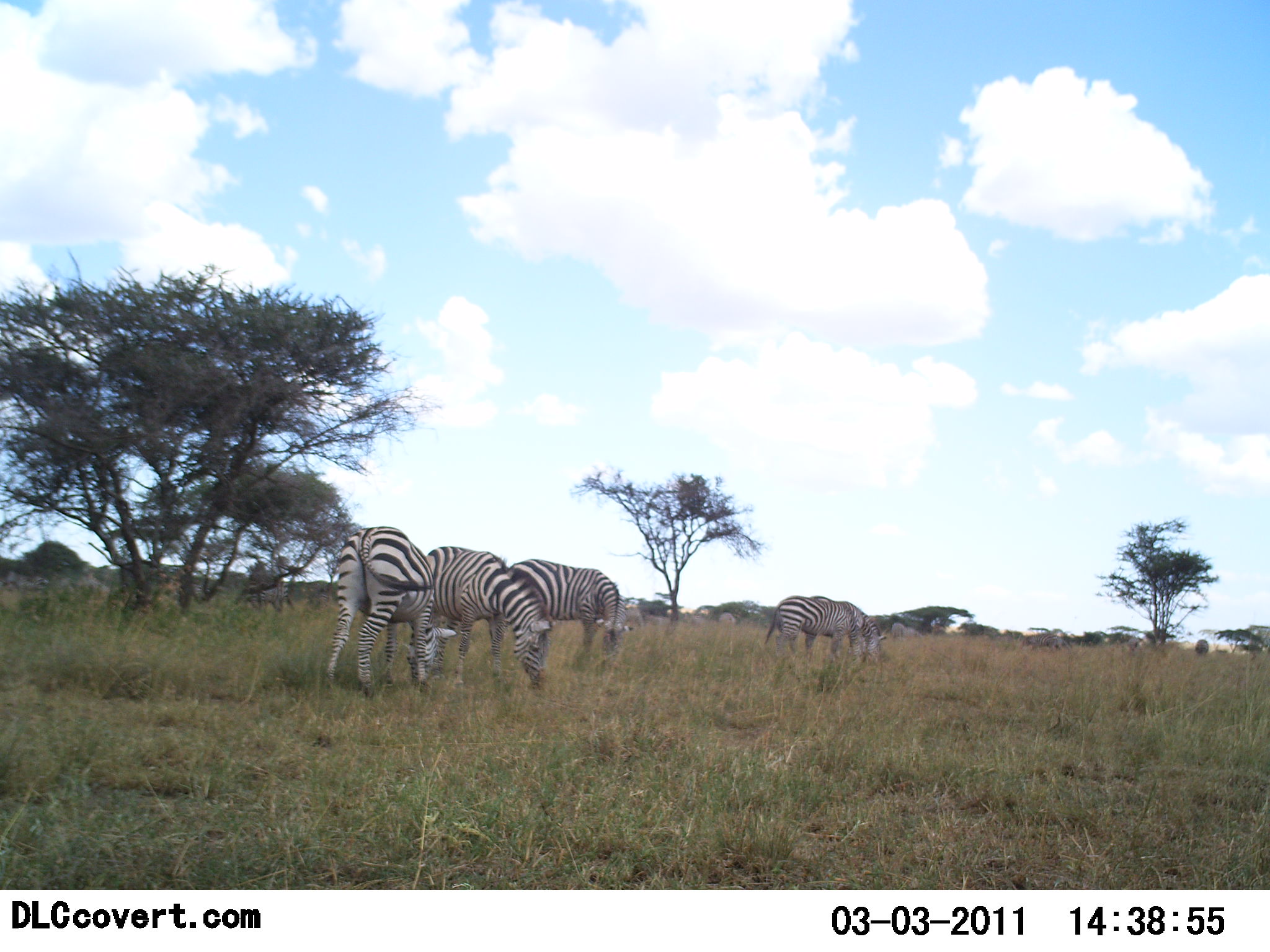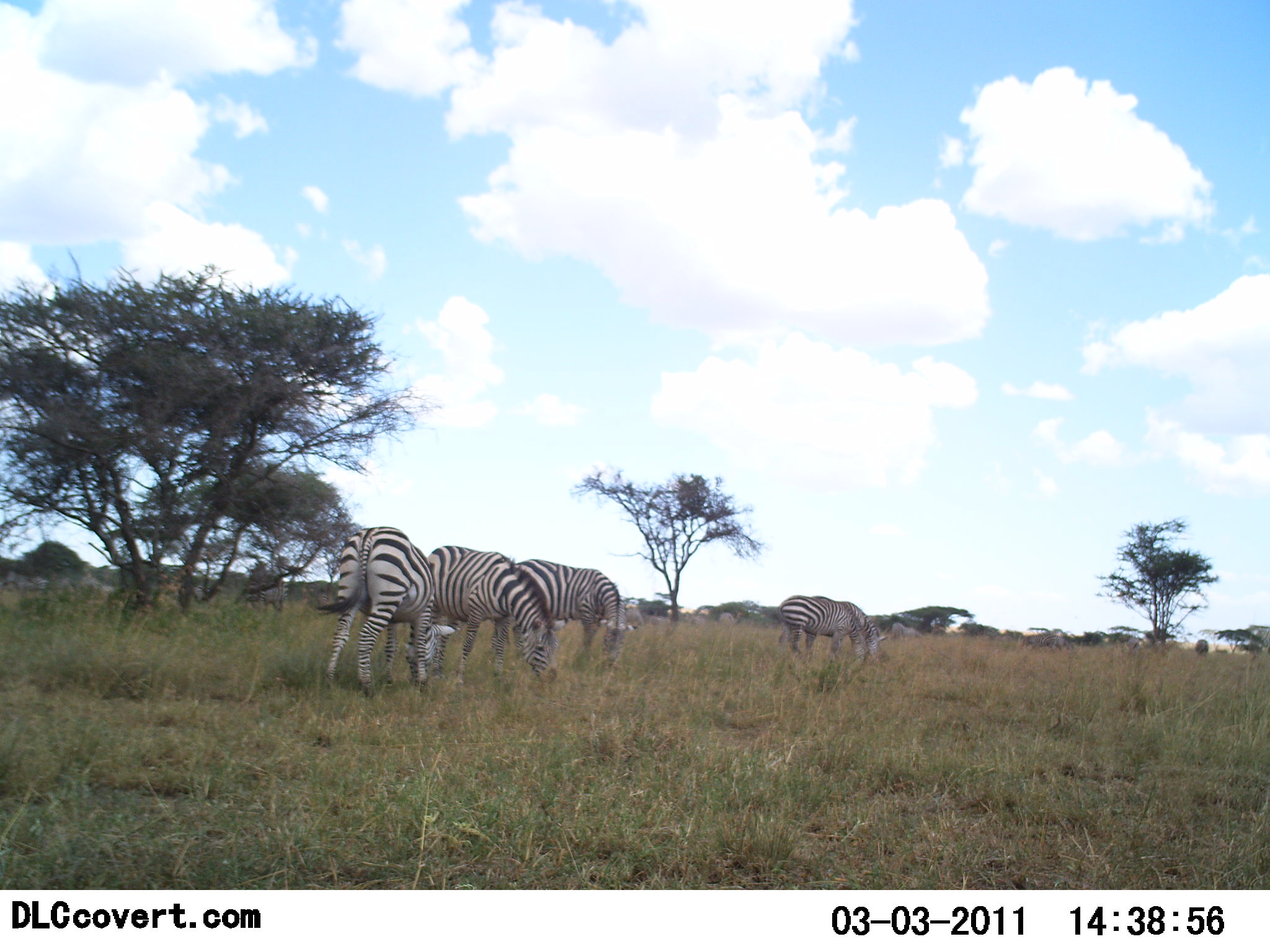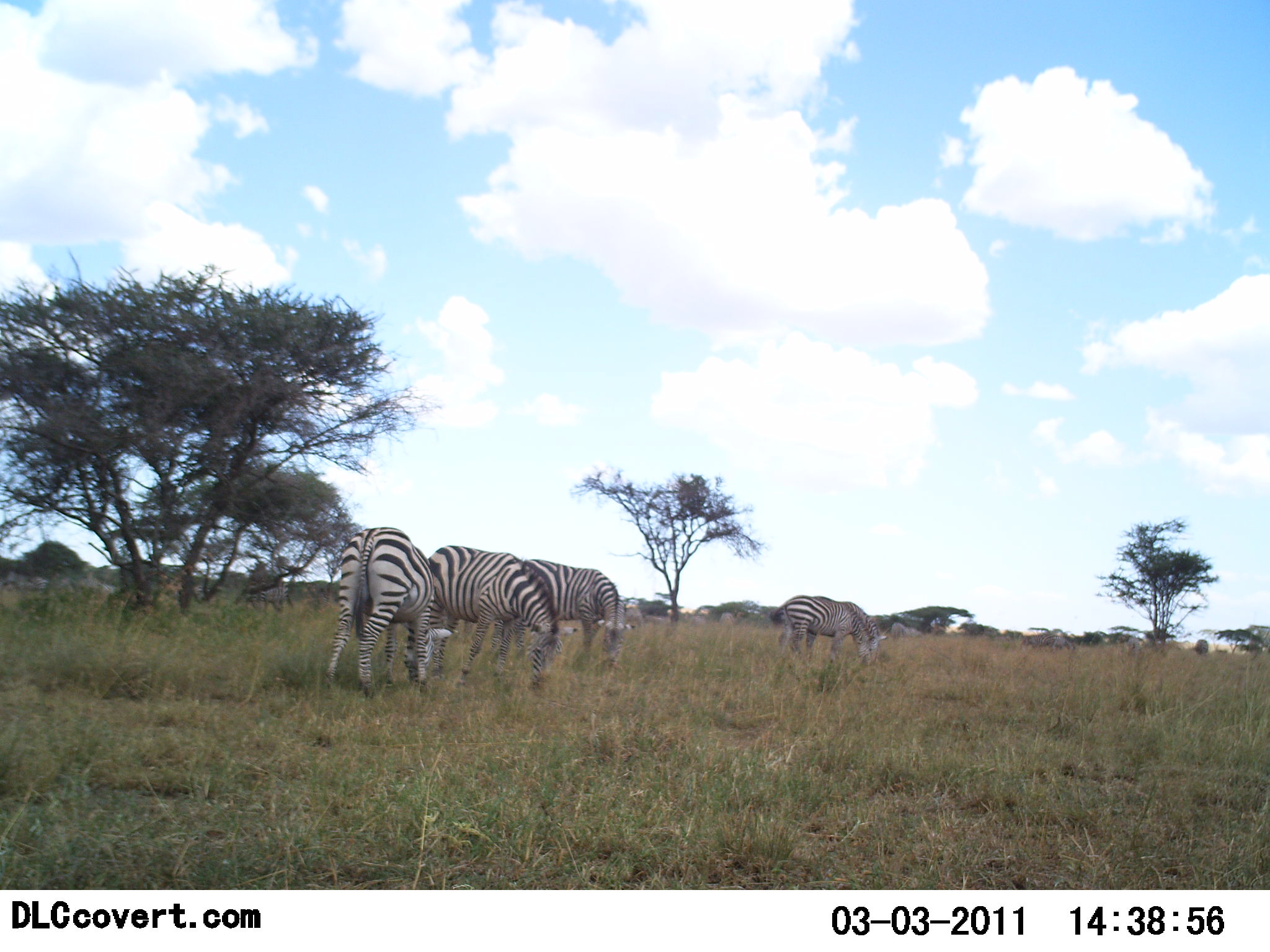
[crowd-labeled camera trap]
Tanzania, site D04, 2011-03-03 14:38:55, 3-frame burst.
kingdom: Animalia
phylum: Chordata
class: Mammalia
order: Perissodactyla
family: Equidae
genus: Equus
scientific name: Equus quagga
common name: plains zebra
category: zebra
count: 4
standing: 10%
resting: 0%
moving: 0%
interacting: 0%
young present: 0%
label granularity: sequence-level